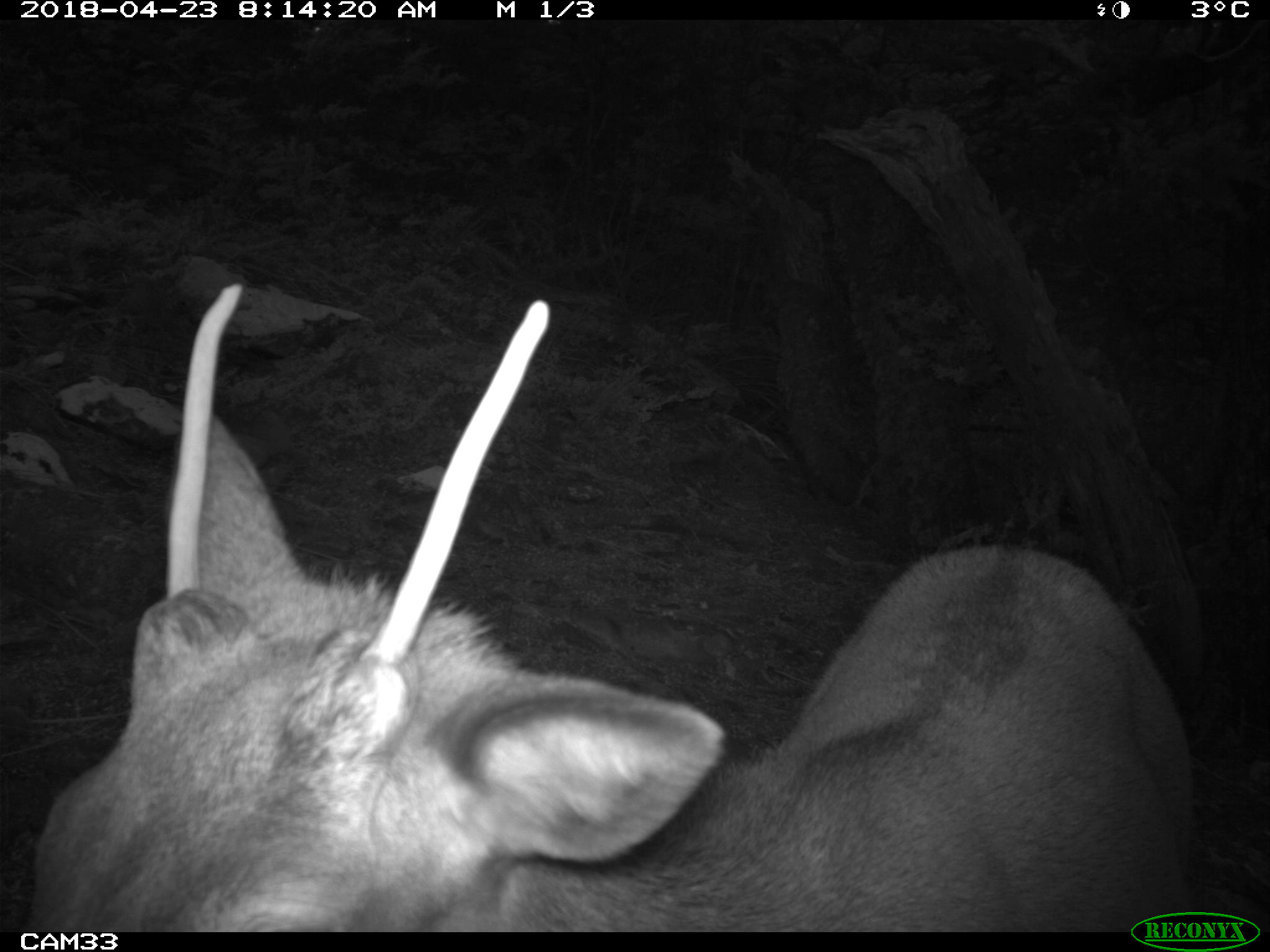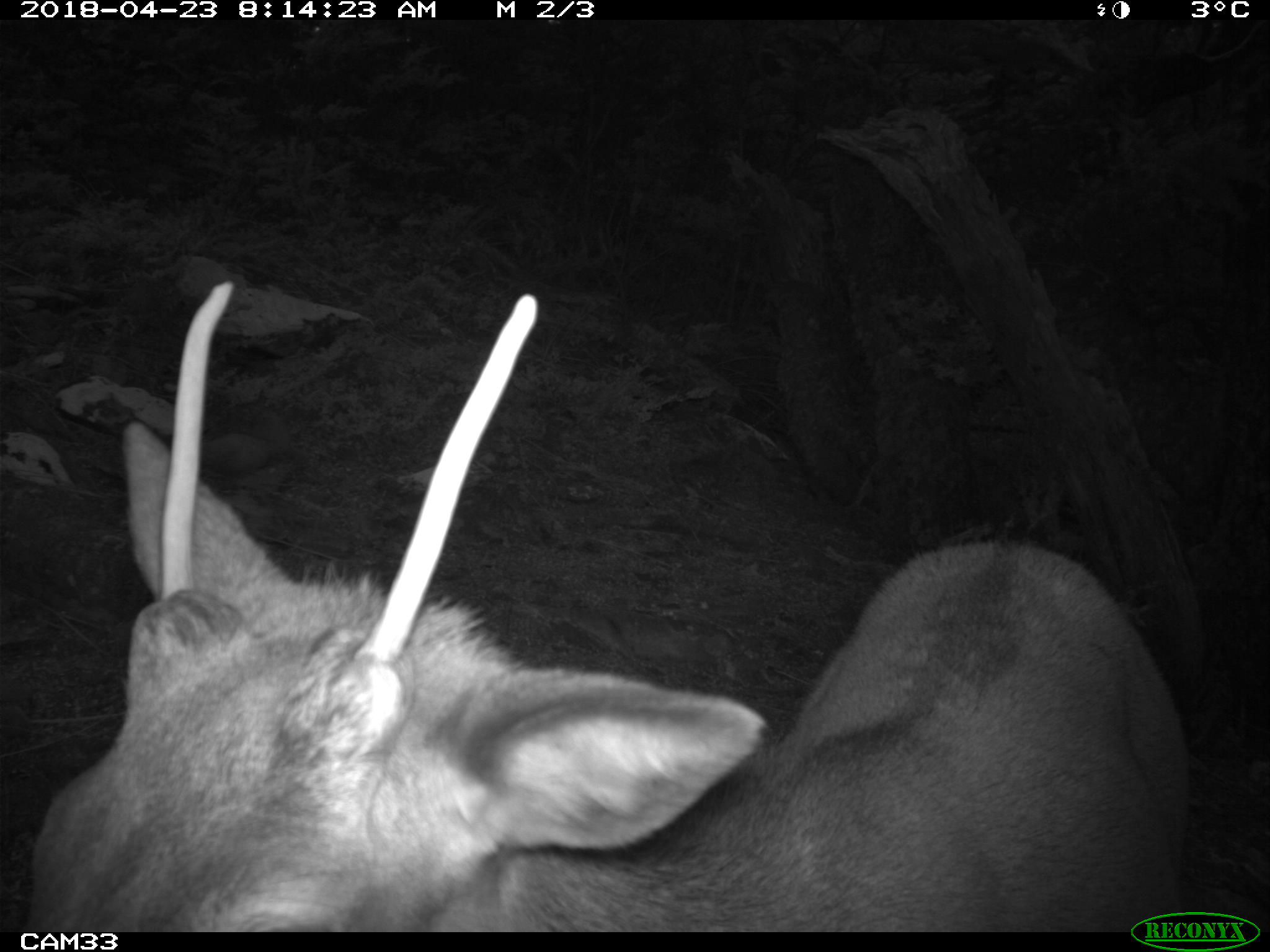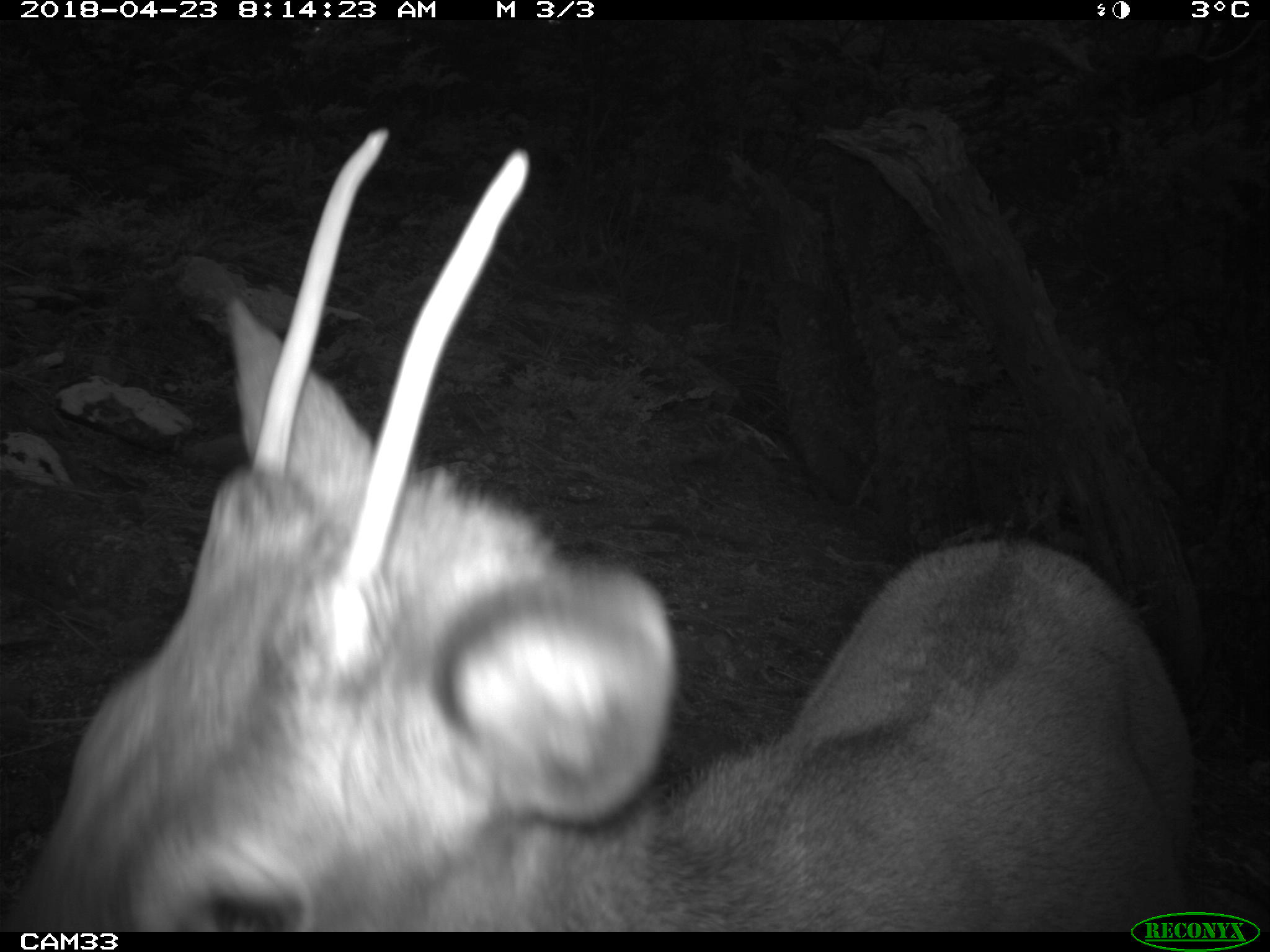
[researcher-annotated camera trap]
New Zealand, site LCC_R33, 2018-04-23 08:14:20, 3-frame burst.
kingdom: Animalia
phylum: Chordata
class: Mammalia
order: Artiodactyla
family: Cervidae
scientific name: Cervidae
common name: deer